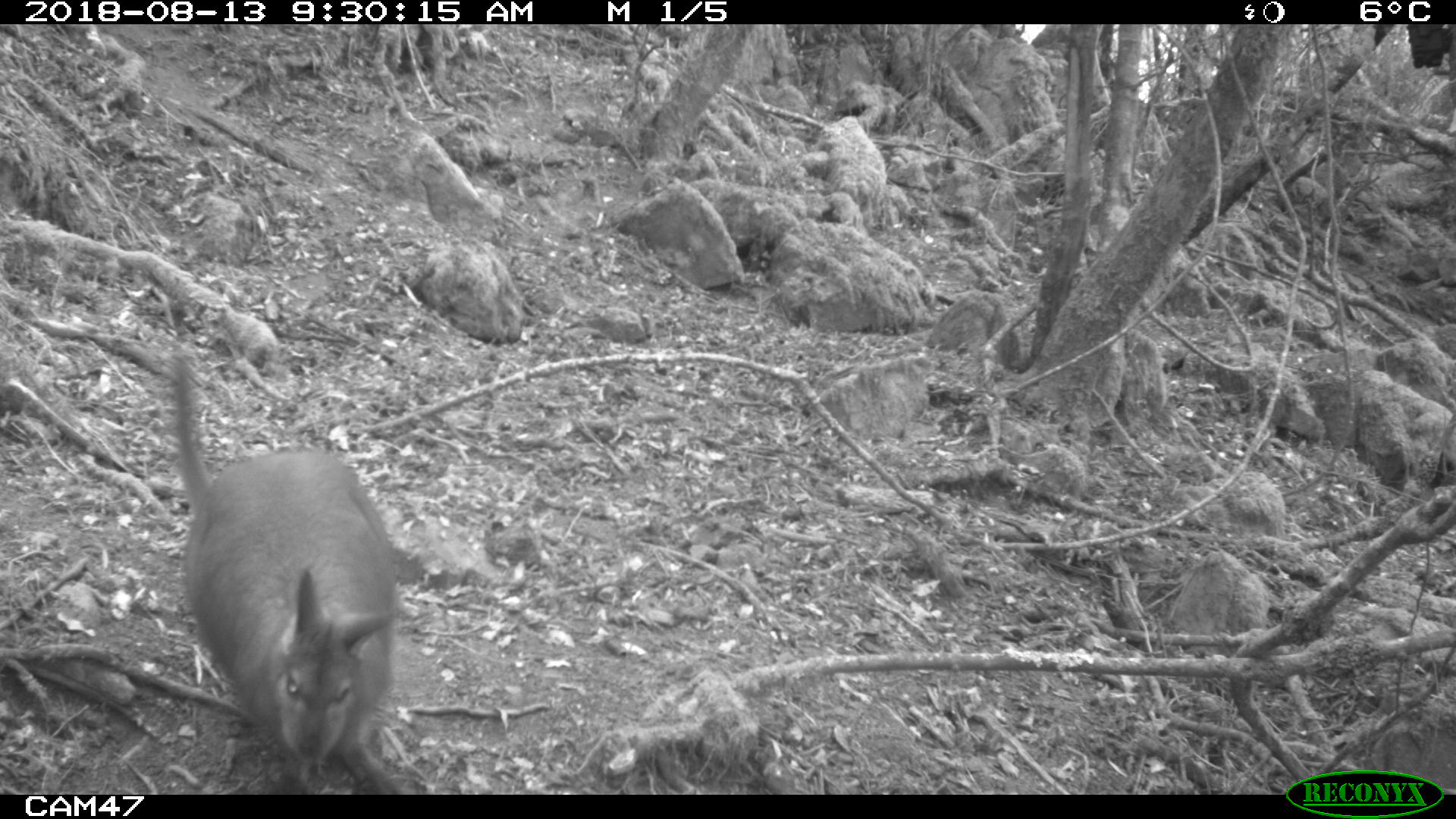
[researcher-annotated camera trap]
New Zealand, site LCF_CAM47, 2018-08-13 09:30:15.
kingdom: Animalia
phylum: Chordata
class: Mammalia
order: Diprotodontia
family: Macropodidae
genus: Notamacropus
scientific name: Notamacropus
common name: wallaby